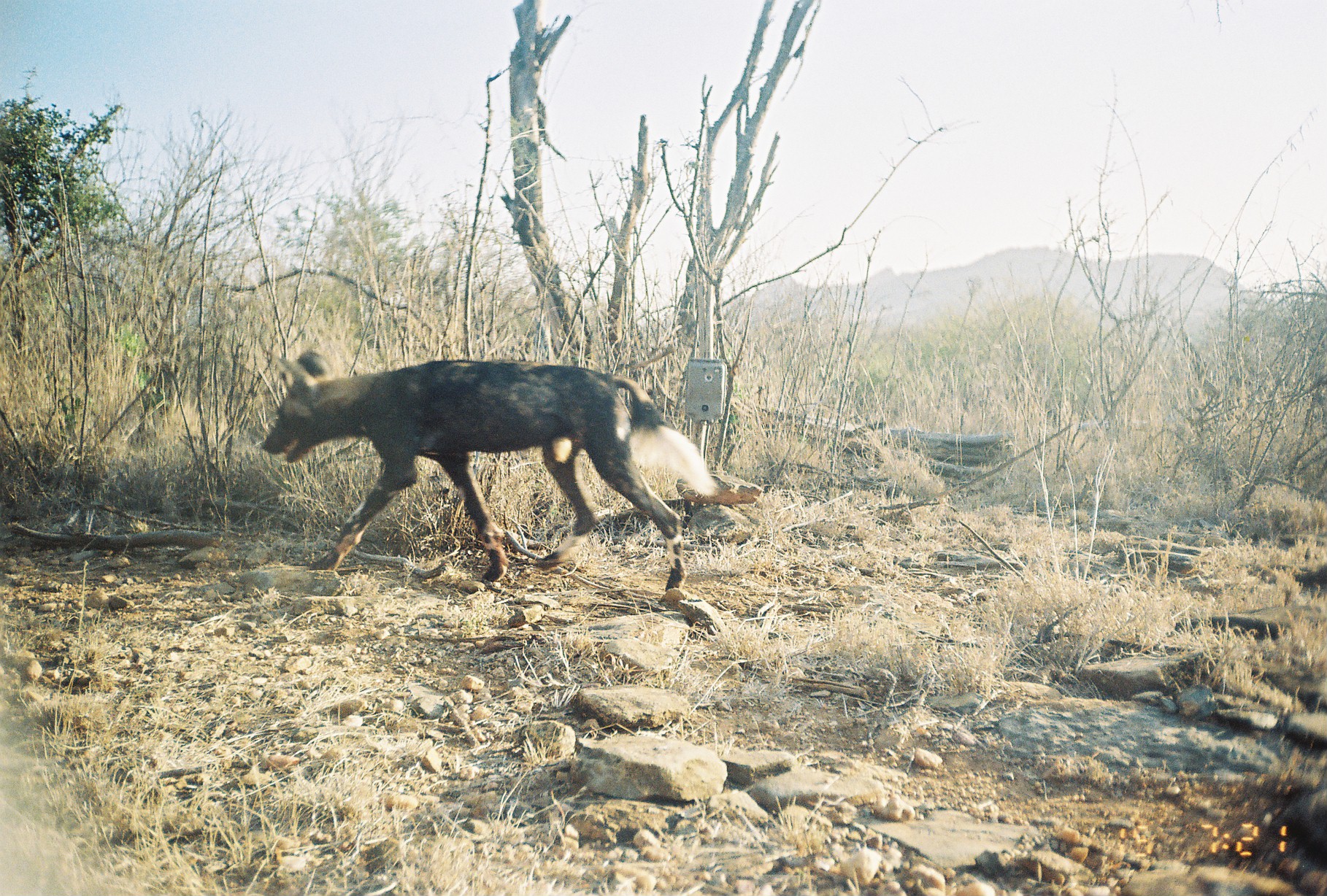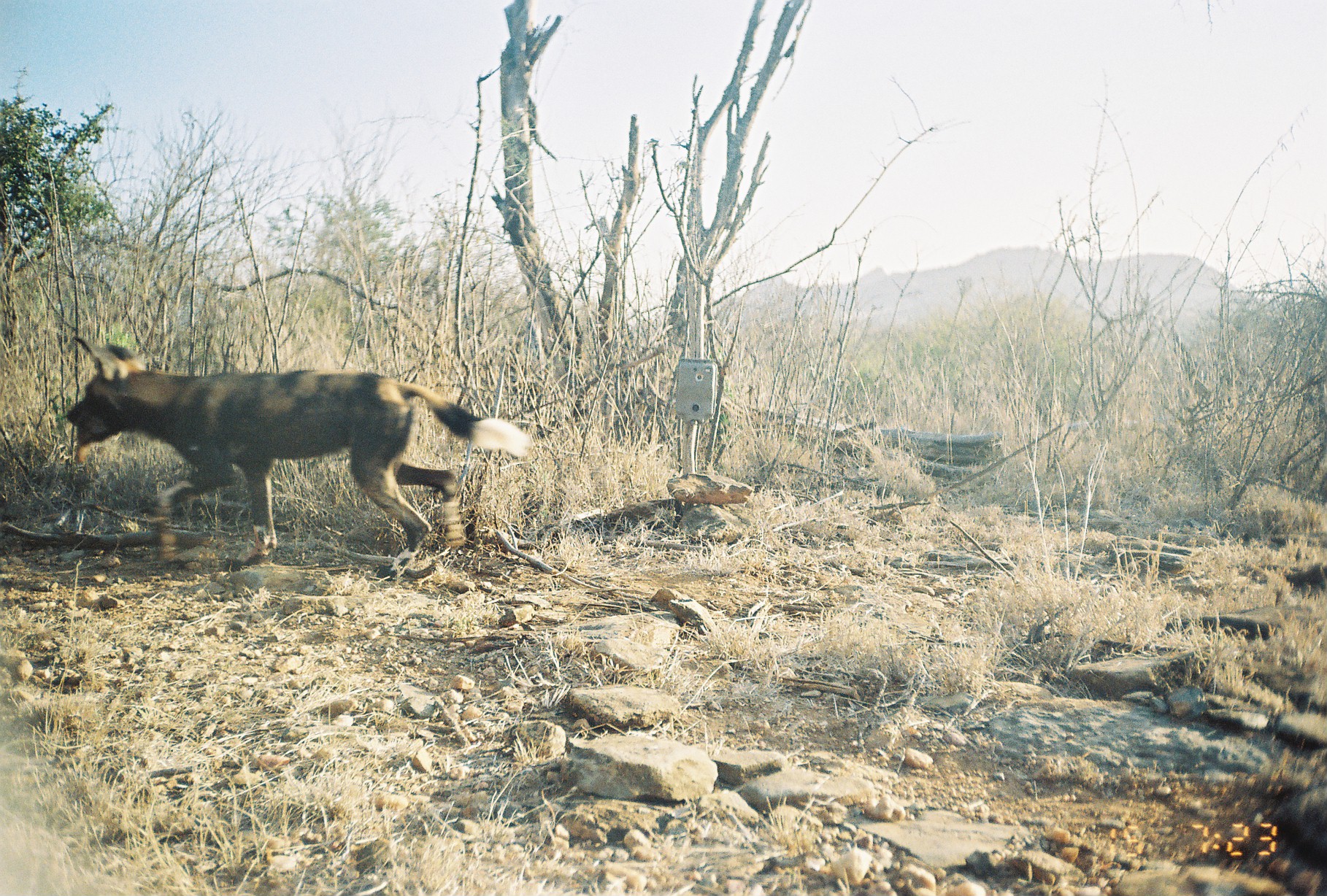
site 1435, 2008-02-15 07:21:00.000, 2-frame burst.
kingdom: Animalia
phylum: Chordata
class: Mammalia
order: Carnivora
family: Canidae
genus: Lycaon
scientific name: Lycaon pictus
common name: african wild dog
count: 1